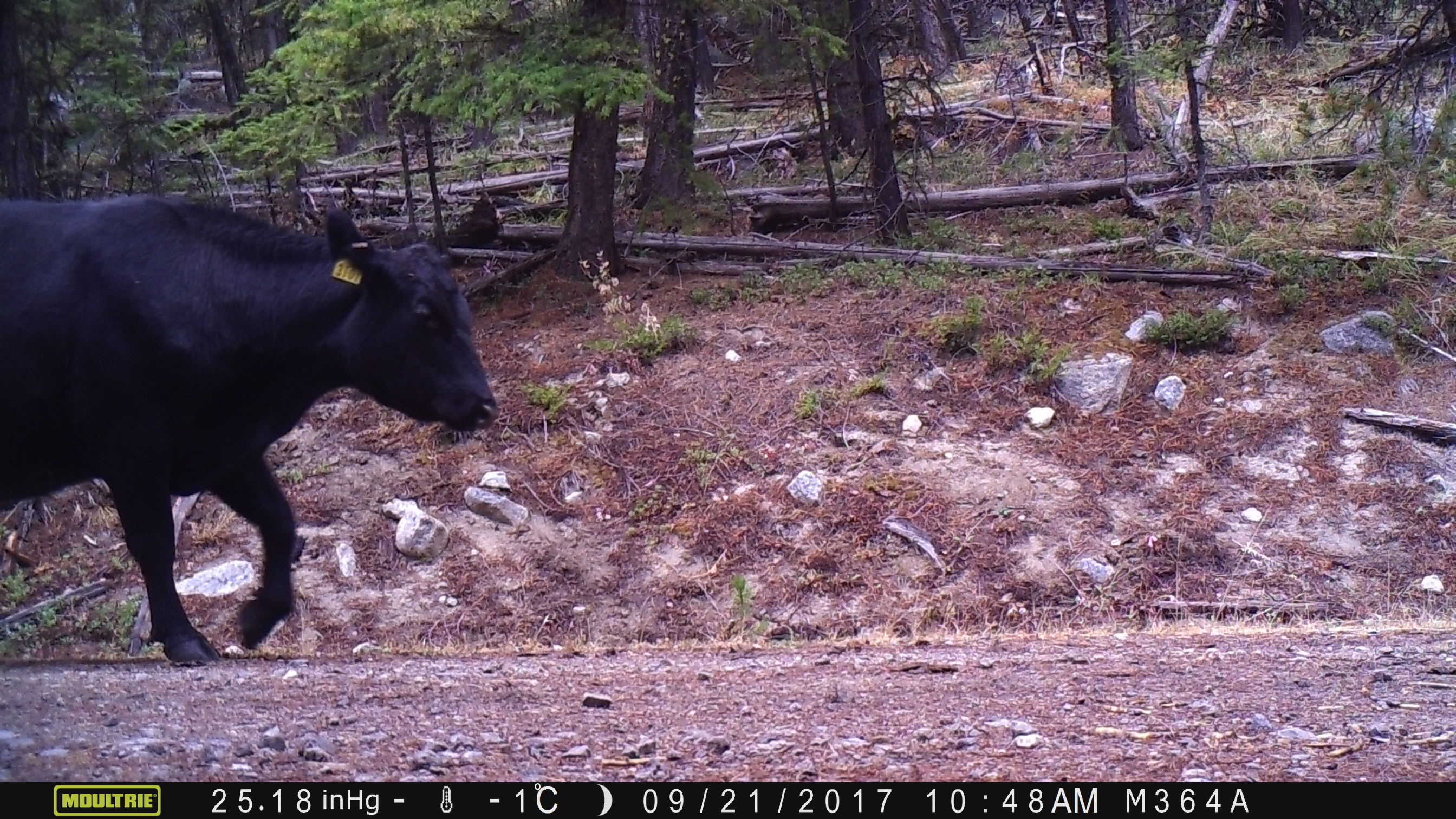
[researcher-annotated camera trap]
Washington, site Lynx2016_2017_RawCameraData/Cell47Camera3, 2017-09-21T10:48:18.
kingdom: Animalia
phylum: Chordata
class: Mammalia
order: Artiodactyla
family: Bovidae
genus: Bos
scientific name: Bos taurus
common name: domestic cattle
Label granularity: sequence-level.